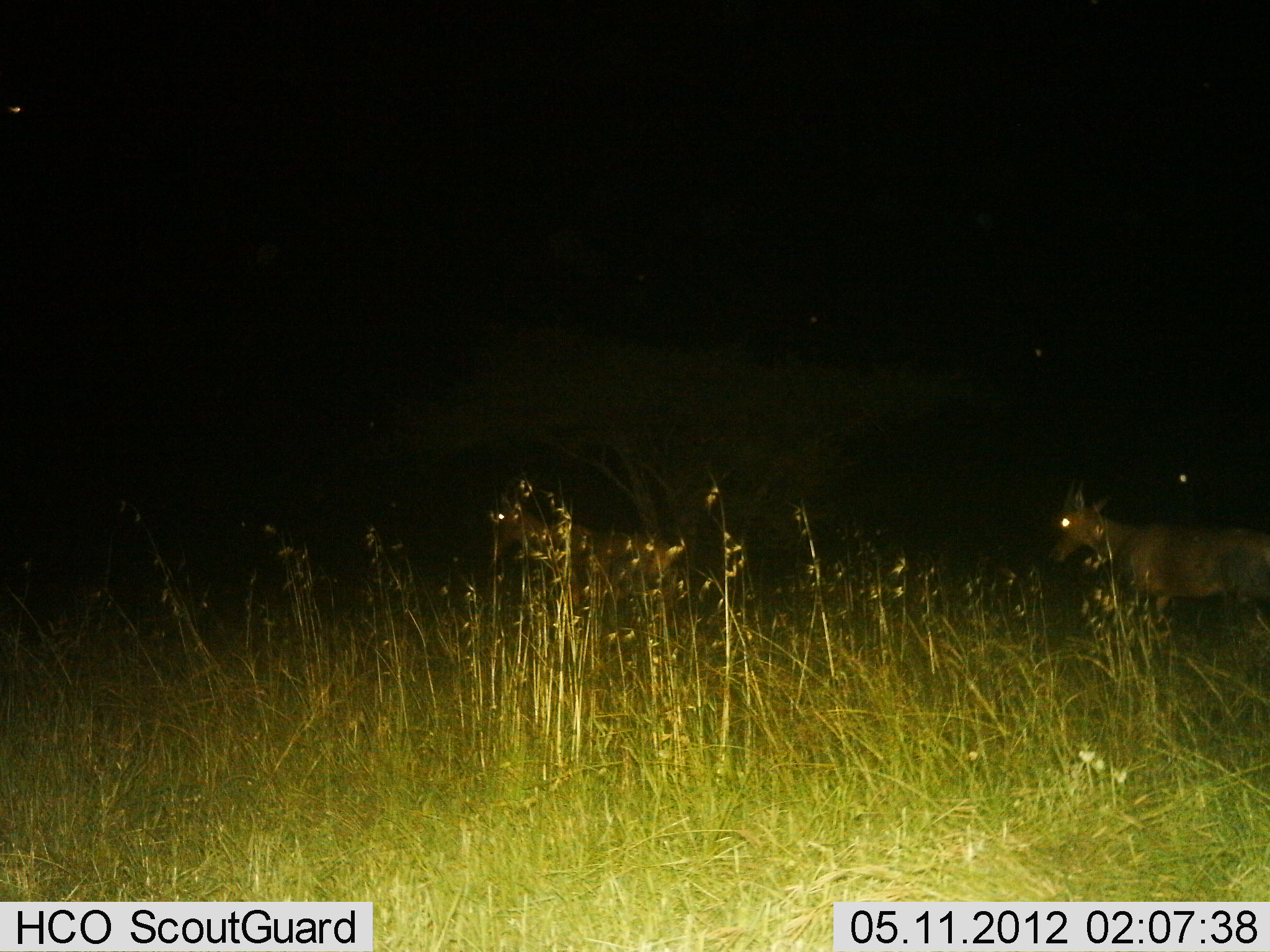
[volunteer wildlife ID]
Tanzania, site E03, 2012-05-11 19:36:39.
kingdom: Animalia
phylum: Chordata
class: Mammalia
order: Artiodactyla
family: Bovidae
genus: Damaliscus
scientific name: Damaliscus lunatus jimela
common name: topi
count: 2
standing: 70%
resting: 0%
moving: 30%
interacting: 0%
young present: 0%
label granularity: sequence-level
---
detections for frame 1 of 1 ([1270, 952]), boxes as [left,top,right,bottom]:
animal: [1050,479,1270,640]; [489,480,679,608]